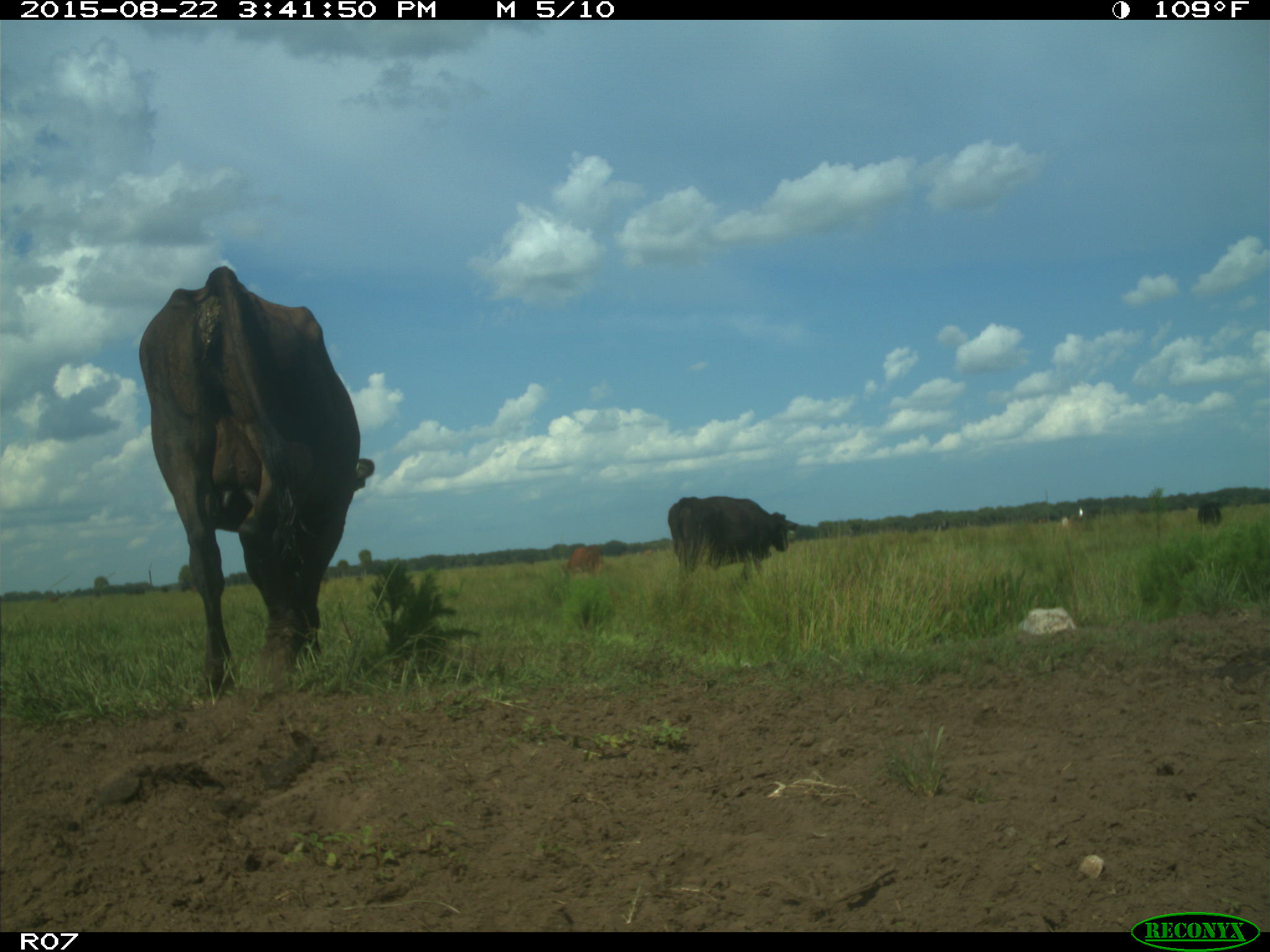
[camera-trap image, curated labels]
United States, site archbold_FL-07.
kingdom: Animalia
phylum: Chordata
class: Mammalia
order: Artiodactyla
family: Bovidae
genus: Bos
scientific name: Bos taurus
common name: domestic cow